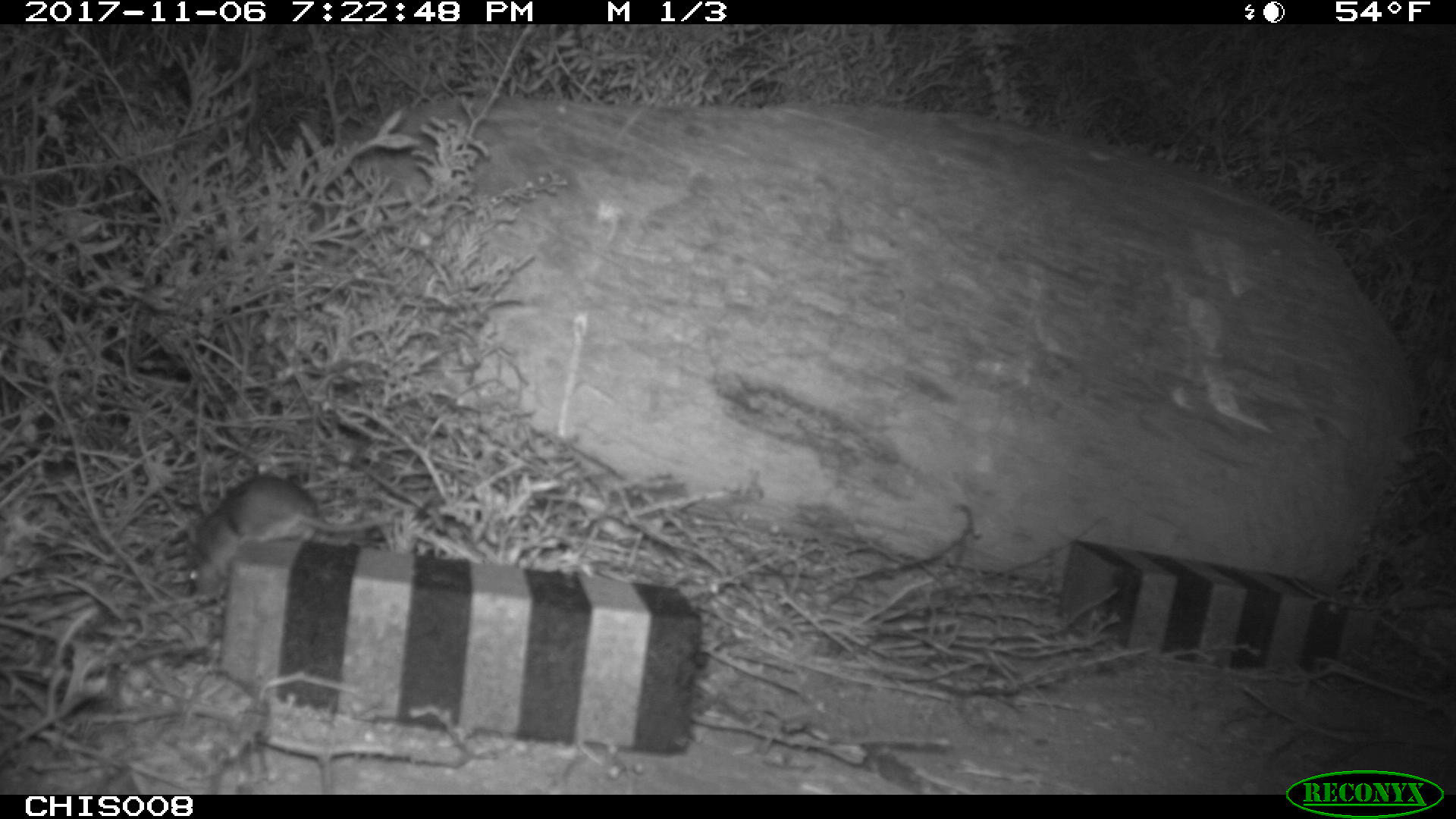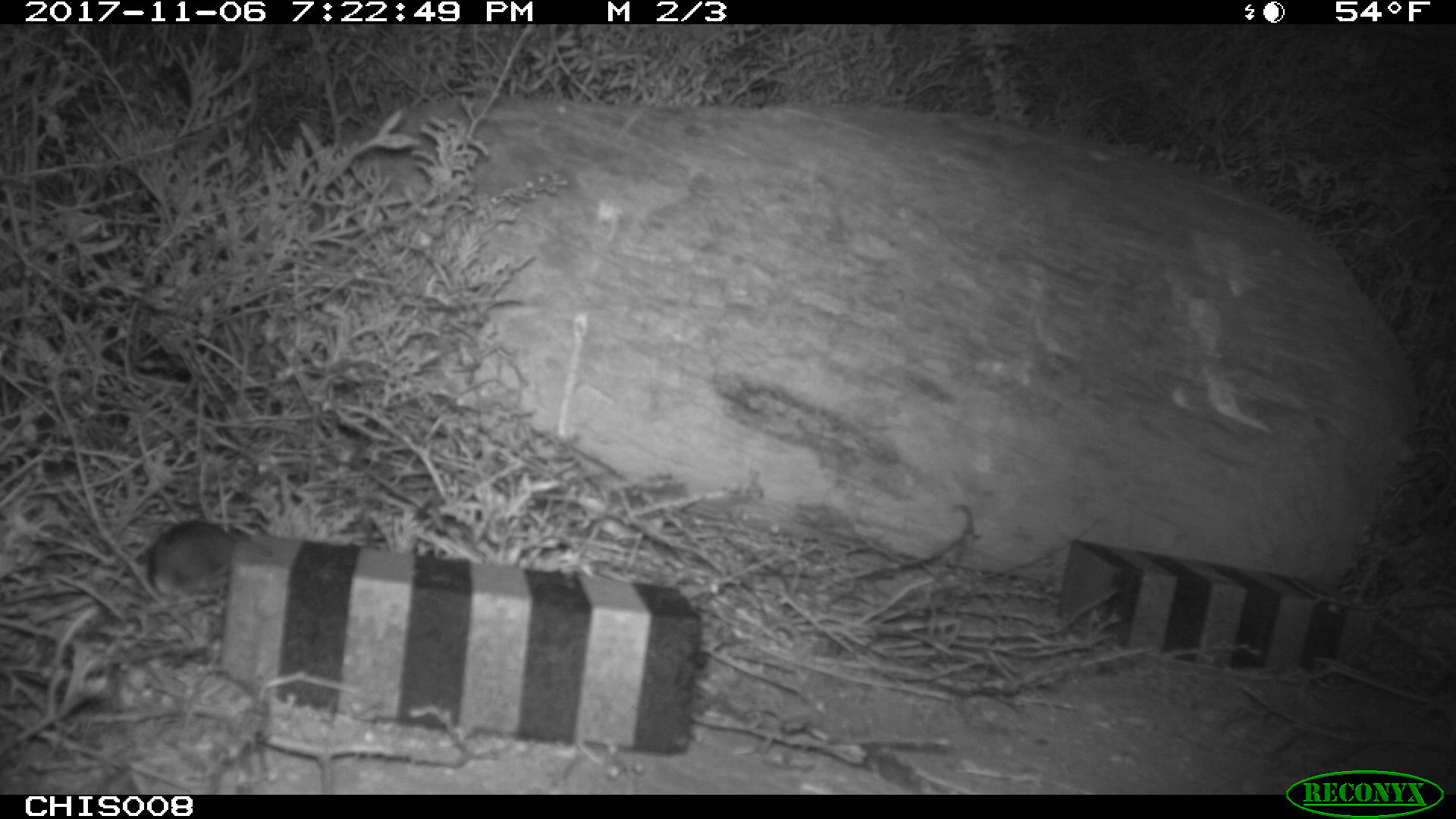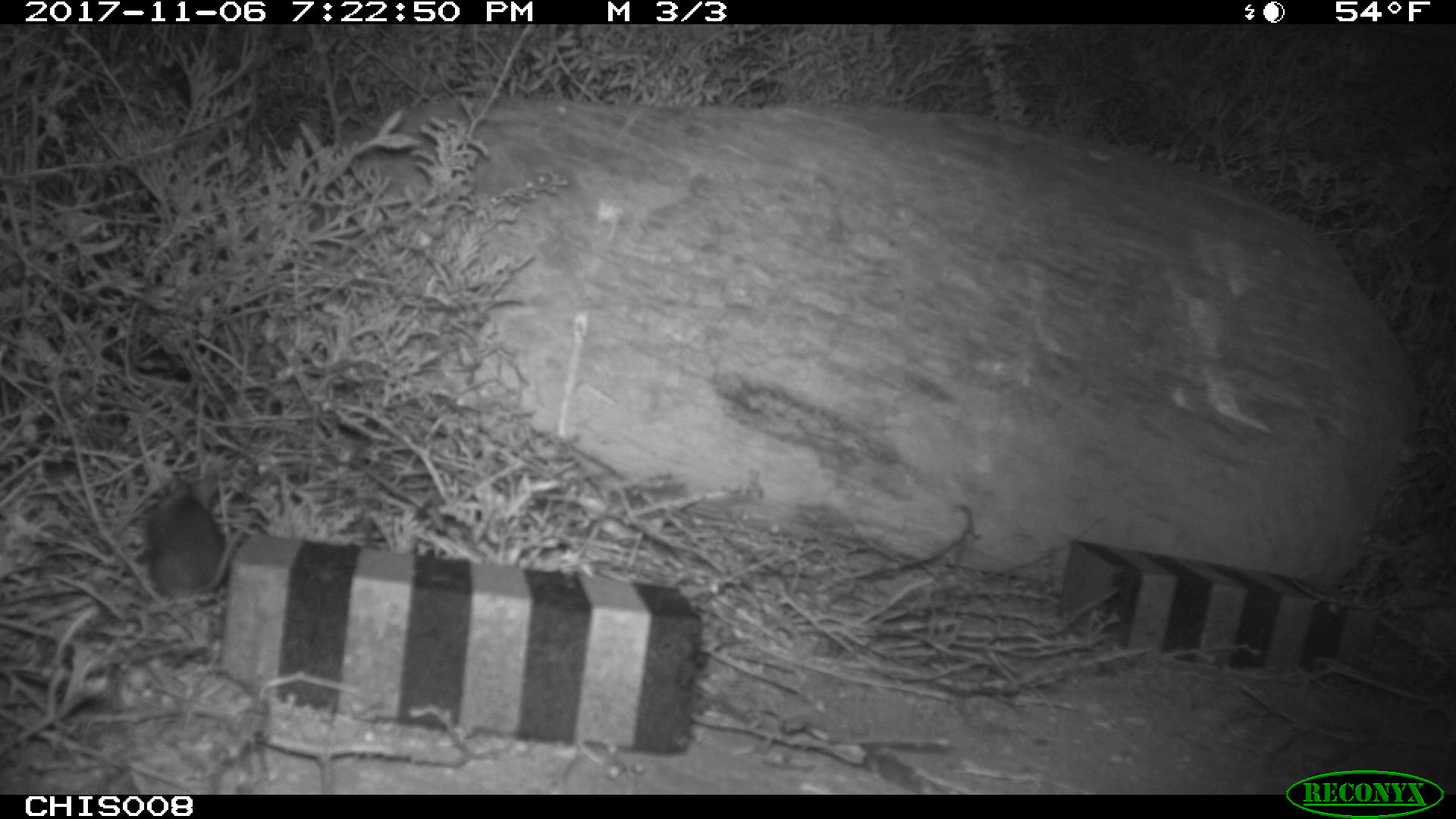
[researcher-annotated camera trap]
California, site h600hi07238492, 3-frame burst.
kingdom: Animalia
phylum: Chordata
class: Mammalia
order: Rodentia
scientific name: Rodentia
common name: rodent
Rodent (Rodentia).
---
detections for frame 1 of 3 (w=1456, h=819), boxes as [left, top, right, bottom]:
rodent: [190, 473, 400, 588]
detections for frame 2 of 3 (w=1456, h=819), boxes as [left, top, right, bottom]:
rodent: [146, 519, 234, 626]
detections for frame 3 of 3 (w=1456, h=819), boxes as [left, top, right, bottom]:
rodent: [141, 476, 258, 594]